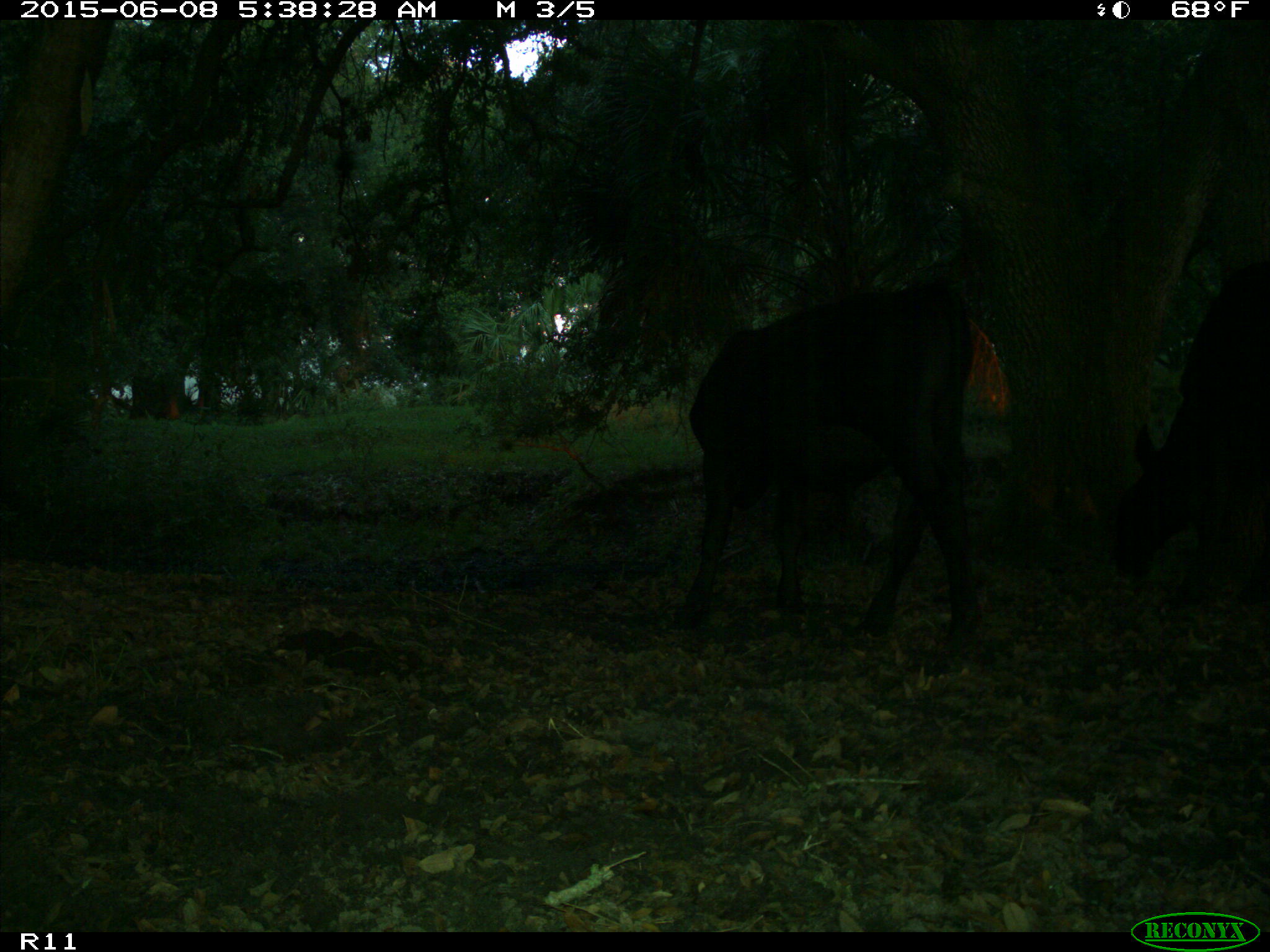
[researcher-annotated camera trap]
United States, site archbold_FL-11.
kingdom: Animalia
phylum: Chordata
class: Mammalia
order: Artiodactyla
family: Bovidae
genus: Bos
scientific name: Bos taurus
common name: domestic cow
Bos taurus (domestic cow).